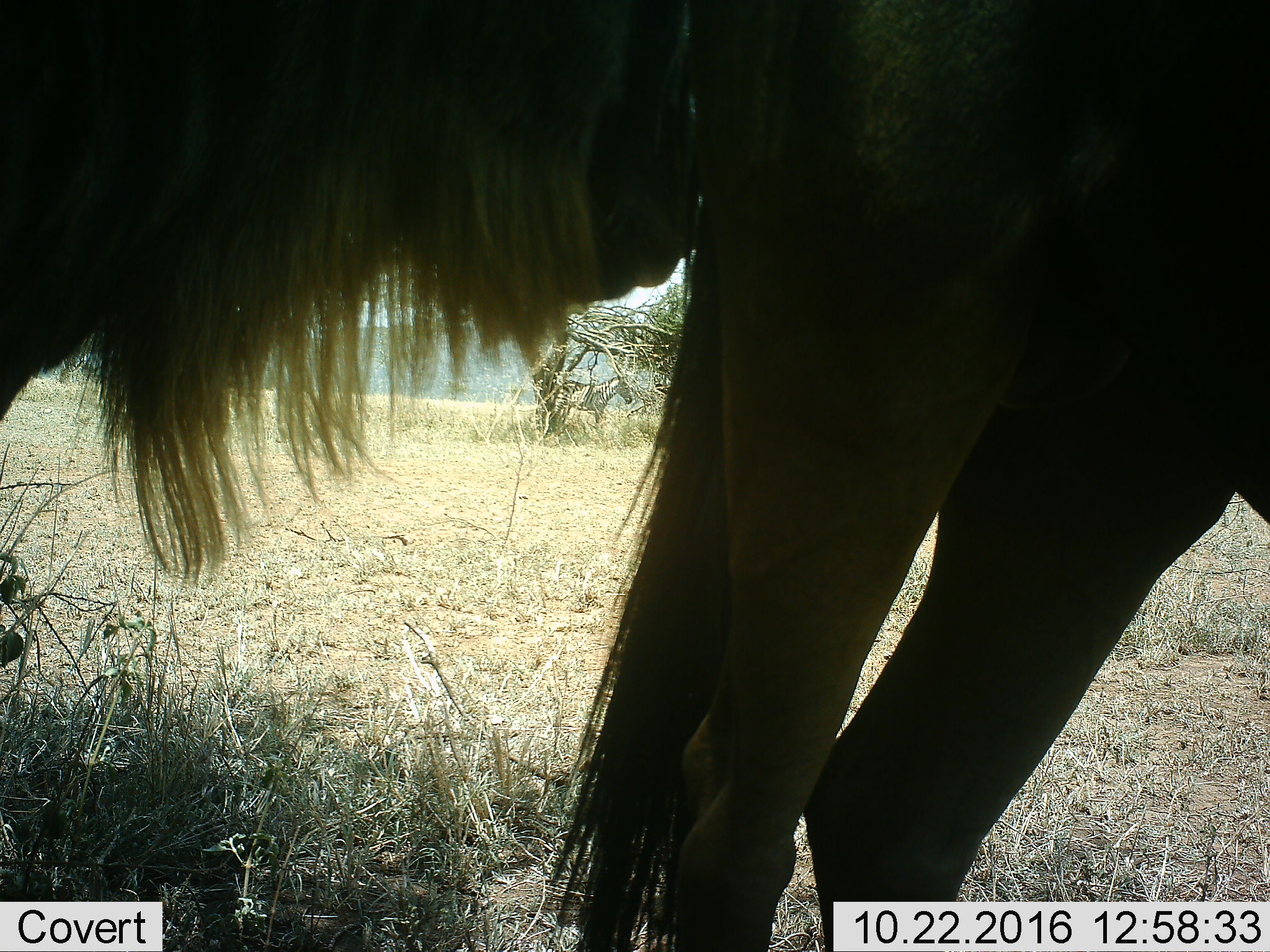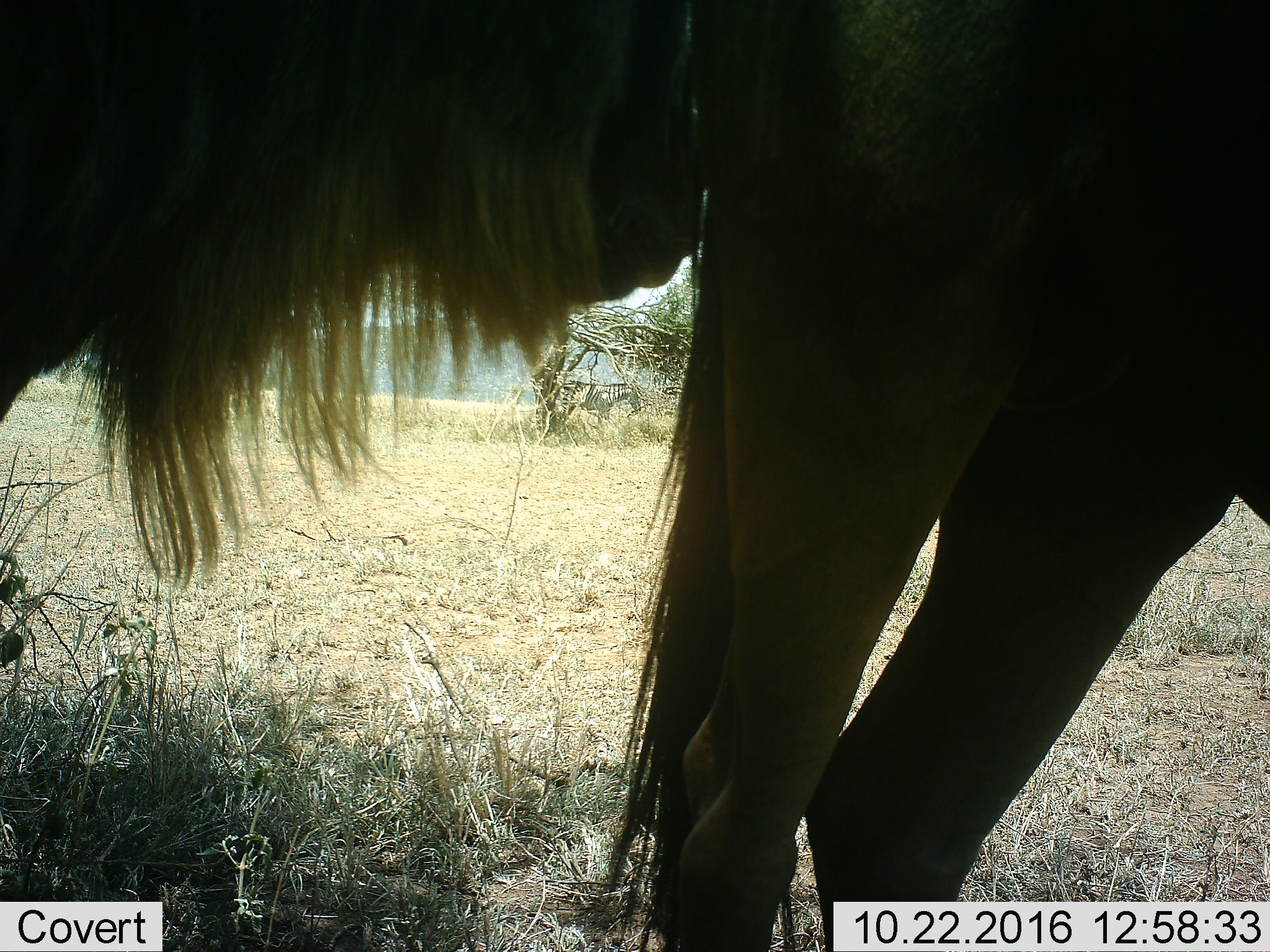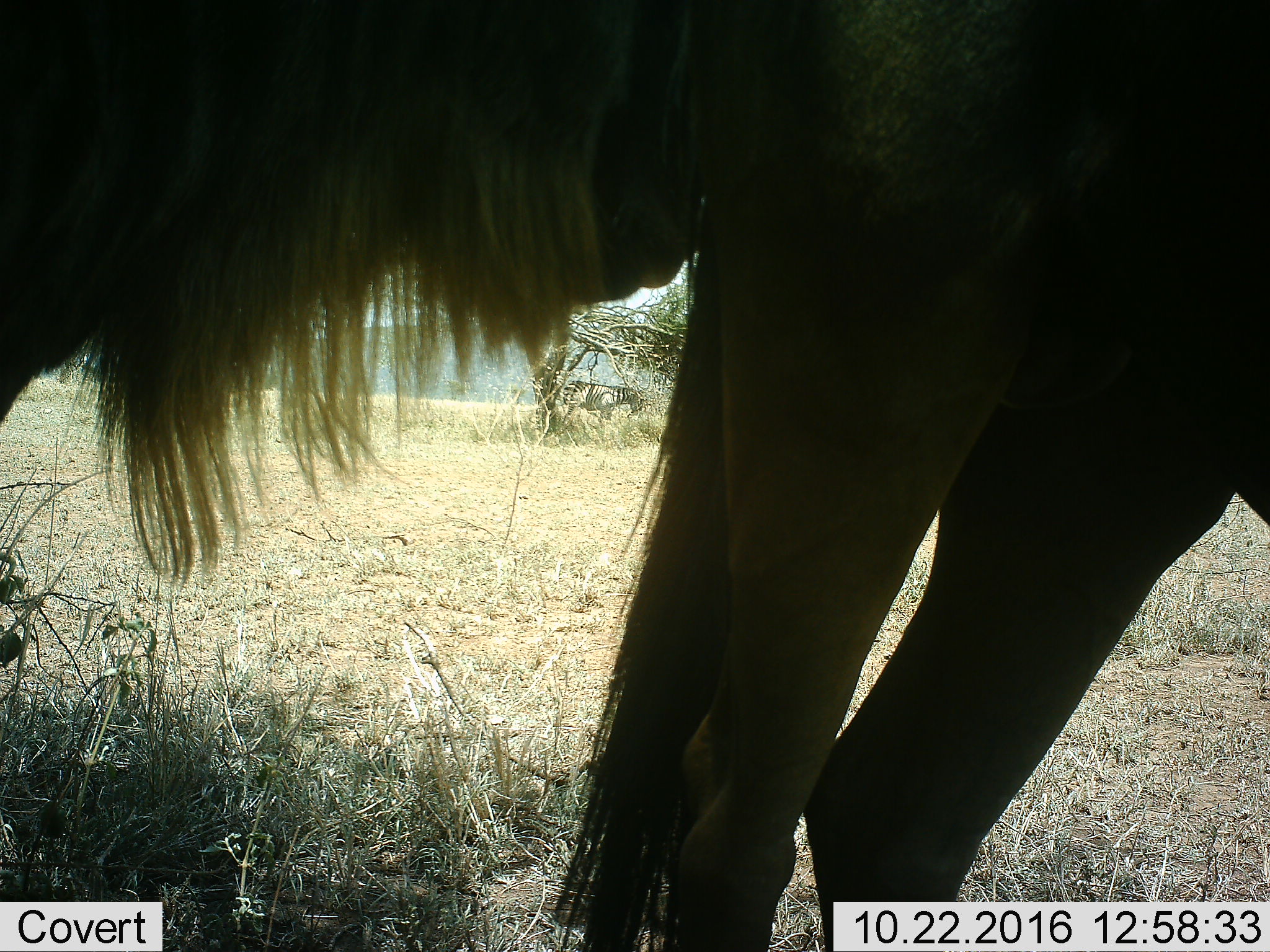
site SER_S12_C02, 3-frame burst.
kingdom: Animalia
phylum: Chordata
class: Mammalia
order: Artiodactyla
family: Bovidae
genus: Connochaetes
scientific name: Connochaetes taurinus taurinus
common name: blue wildebeest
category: wildebeestblue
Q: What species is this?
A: Wildebeestblue (blue wildebeest) (Connochaetes taurinus taurinus).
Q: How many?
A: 2.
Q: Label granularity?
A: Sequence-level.